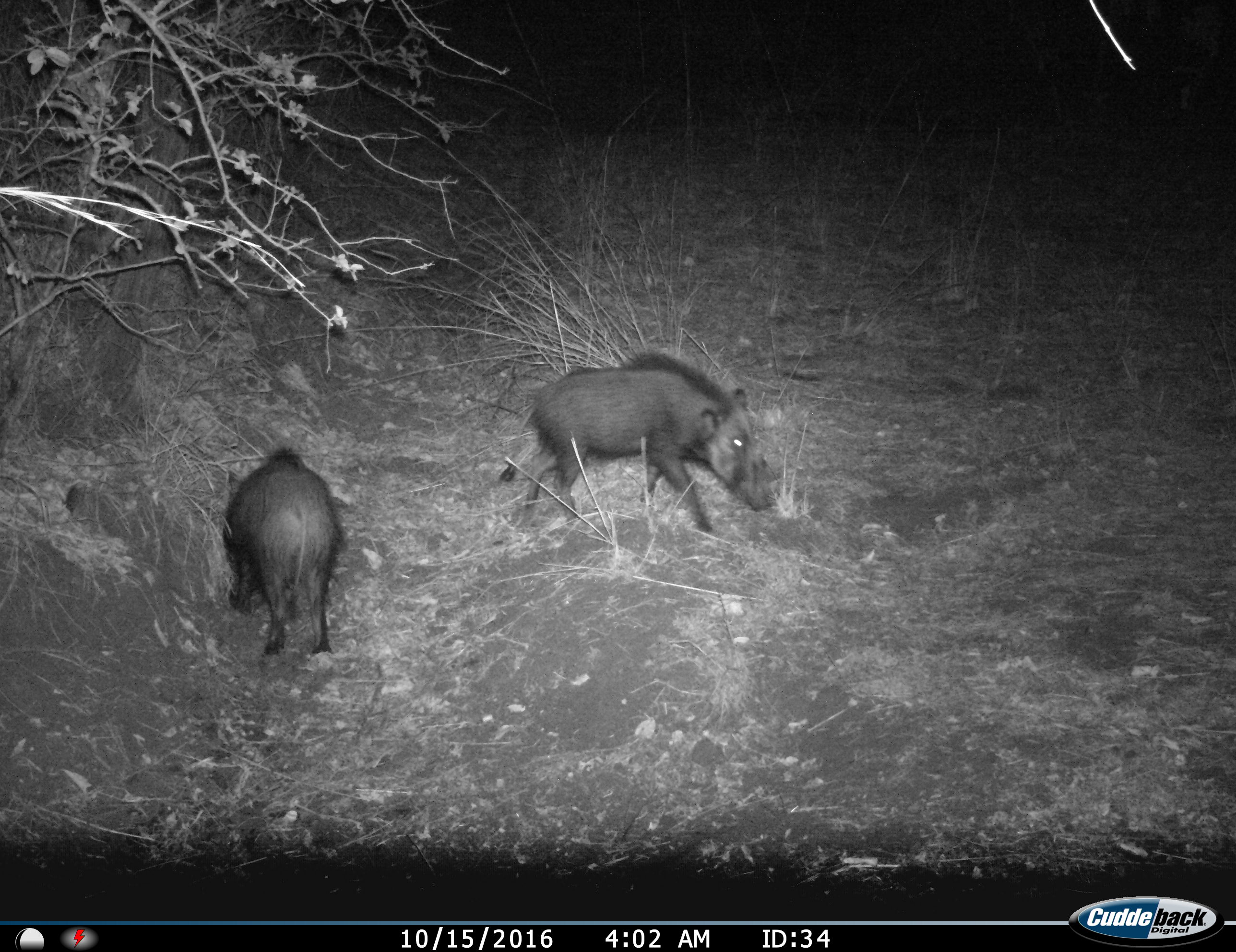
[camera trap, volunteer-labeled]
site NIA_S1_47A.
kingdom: Animalia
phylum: Chordata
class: Mammalia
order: Artiodactyla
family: Suidae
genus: Potamochoerus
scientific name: Potamochoerus larvatus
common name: bushpig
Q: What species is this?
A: Bushpig (Potamochoerus larvatus).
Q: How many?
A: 2.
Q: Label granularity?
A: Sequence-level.